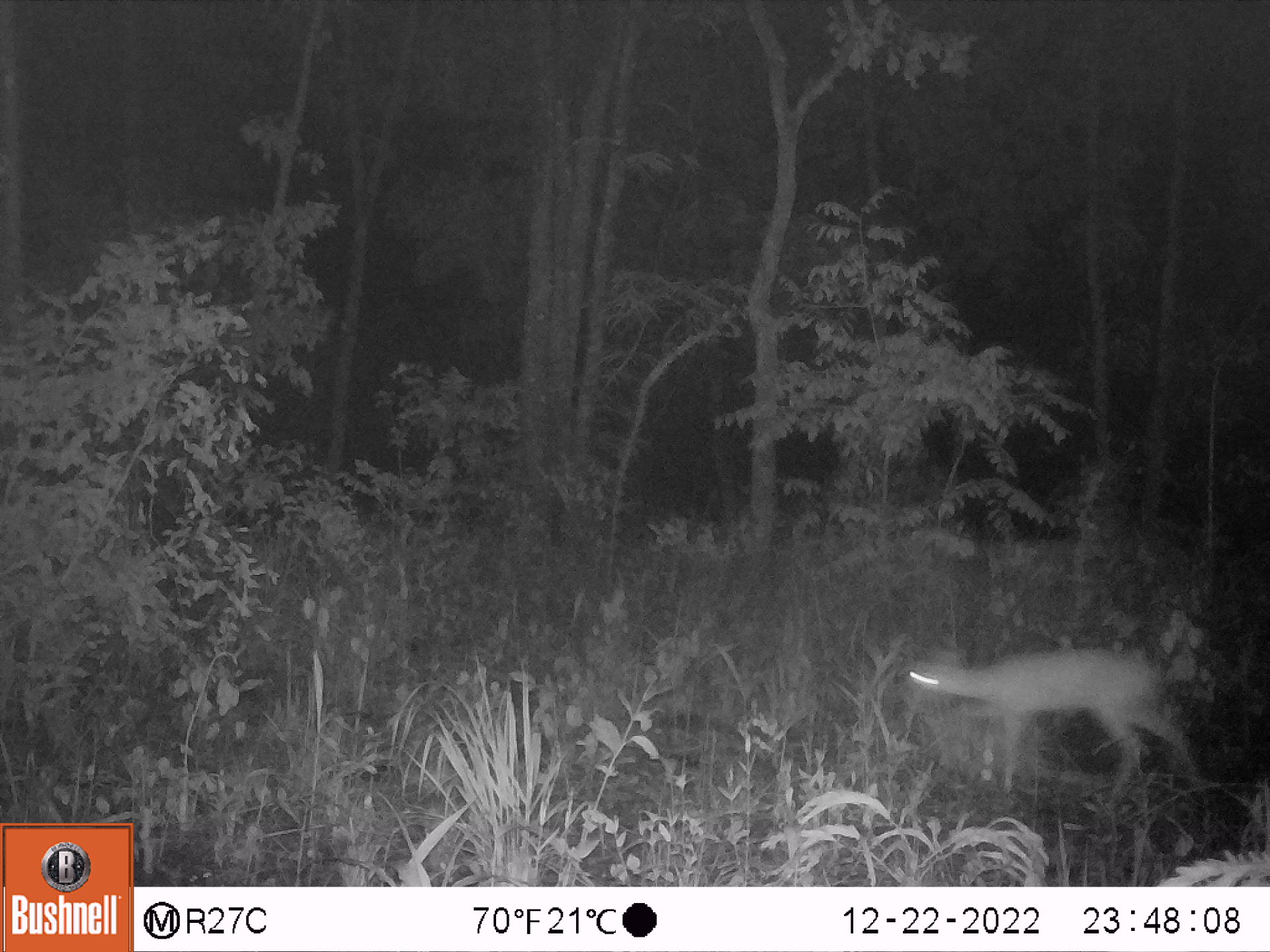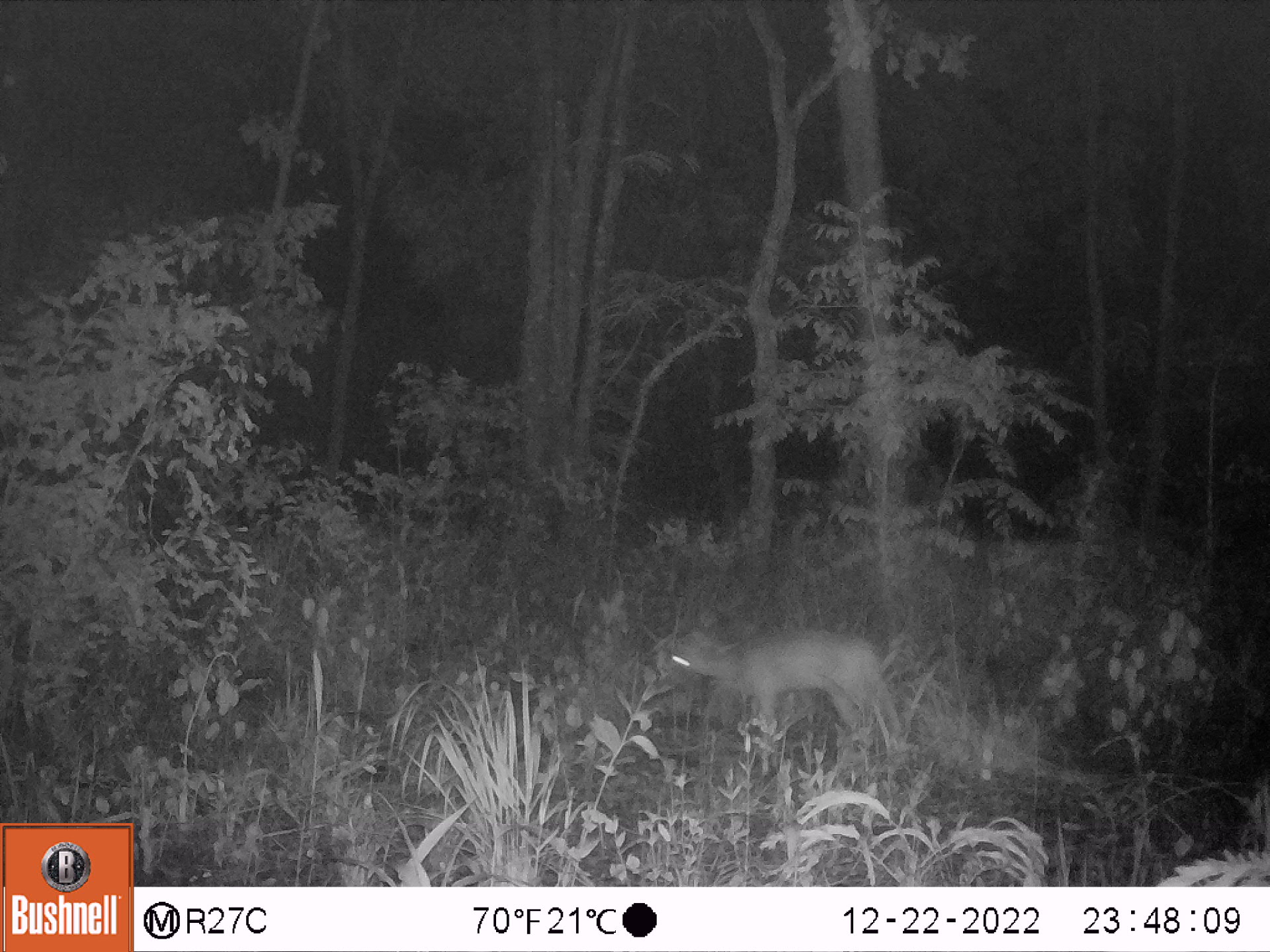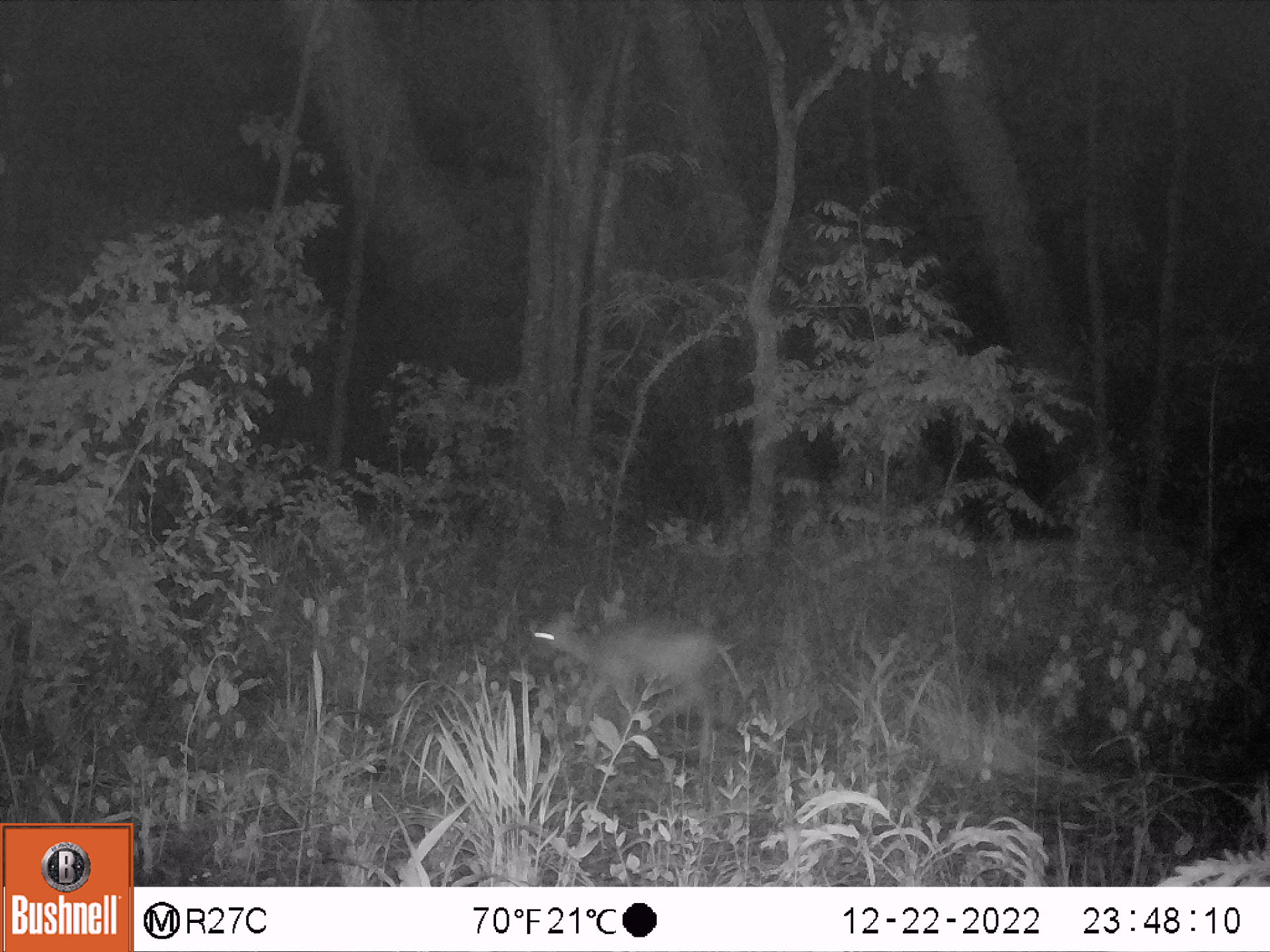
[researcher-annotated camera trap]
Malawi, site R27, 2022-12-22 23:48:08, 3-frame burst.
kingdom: Animalia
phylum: Chordata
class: Mammalia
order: Artiodactyla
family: Bovidae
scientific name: Antilopinae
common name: small antelope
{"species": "small antelope (Antilopinae)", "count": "1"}